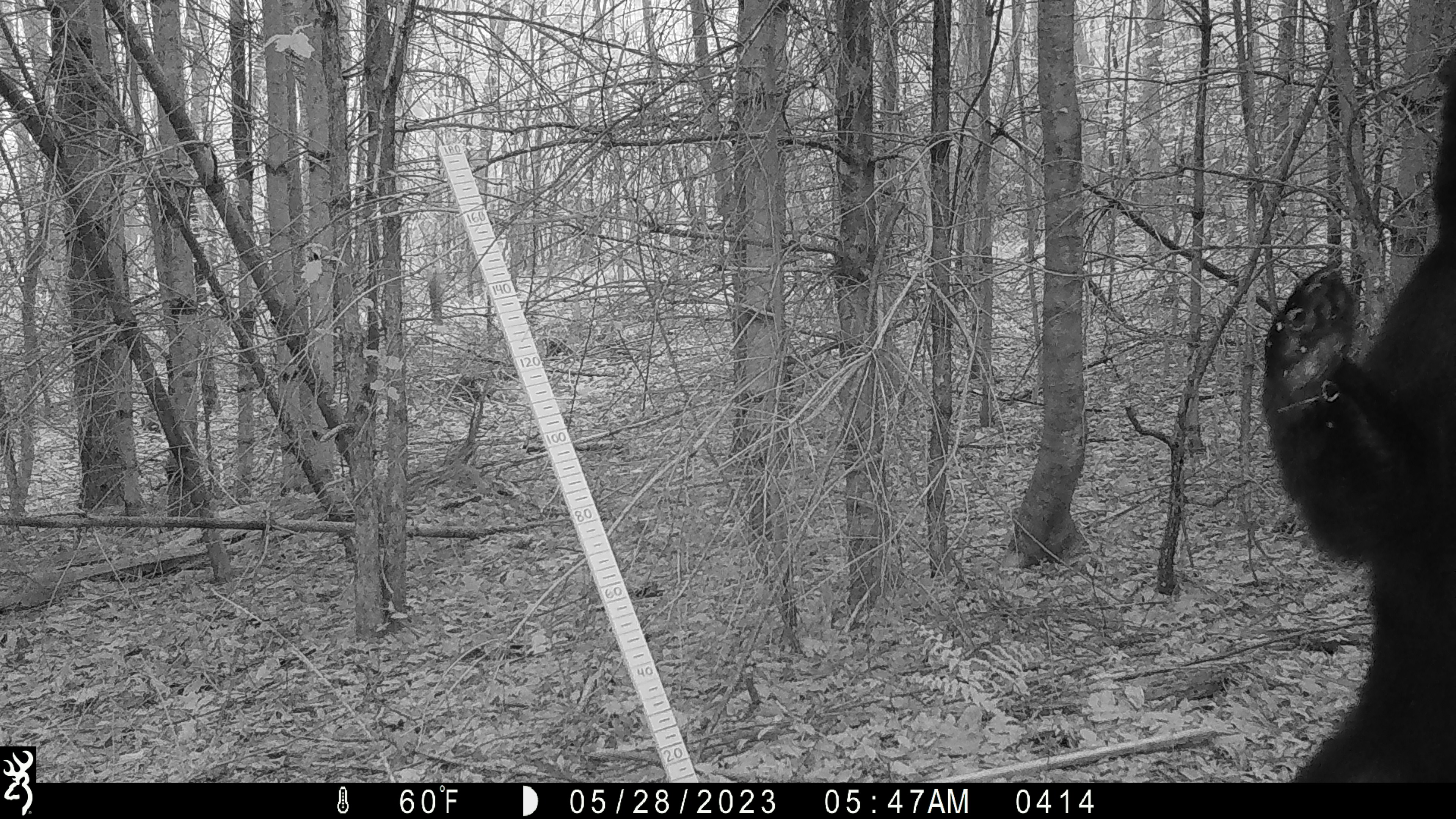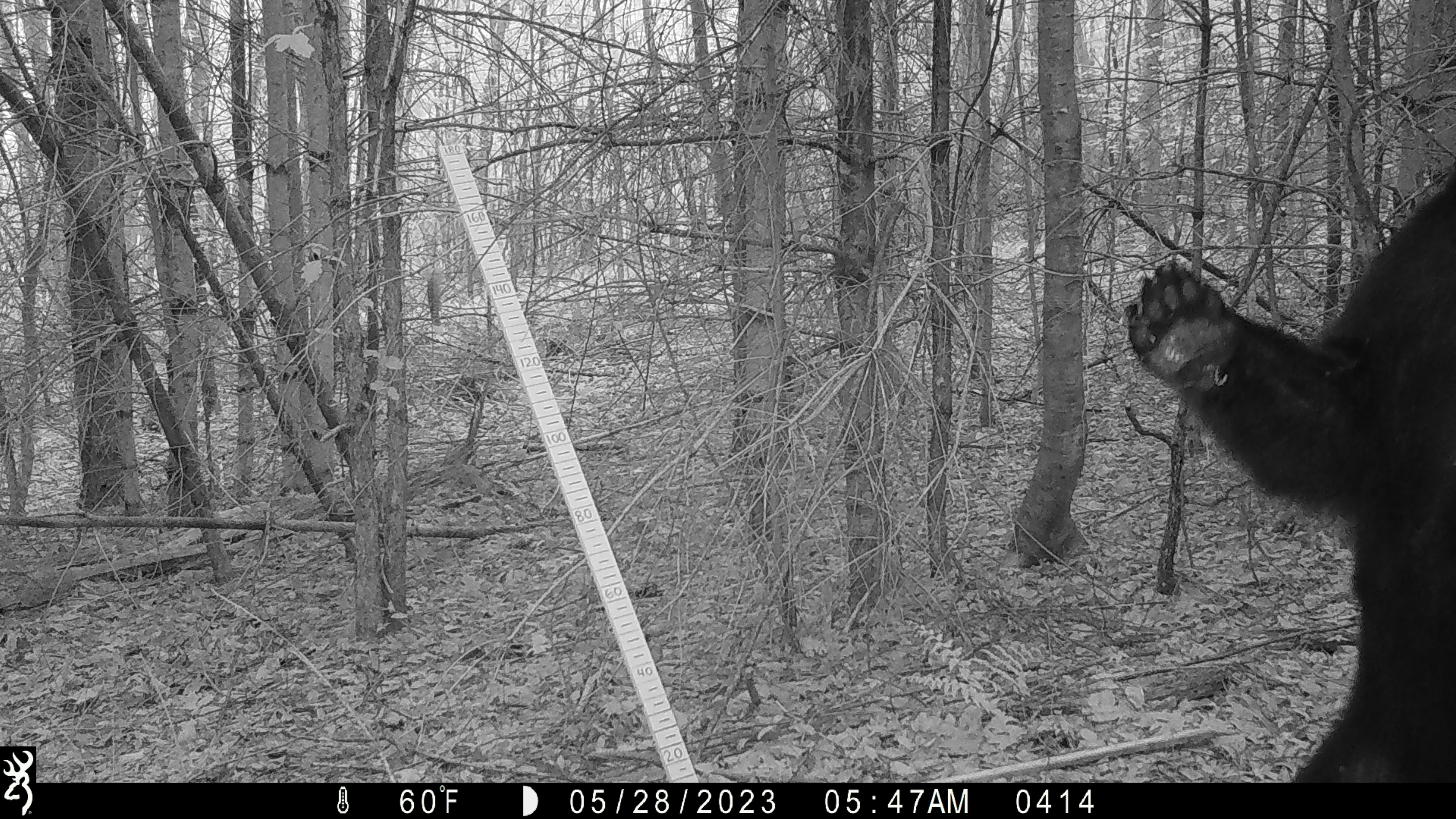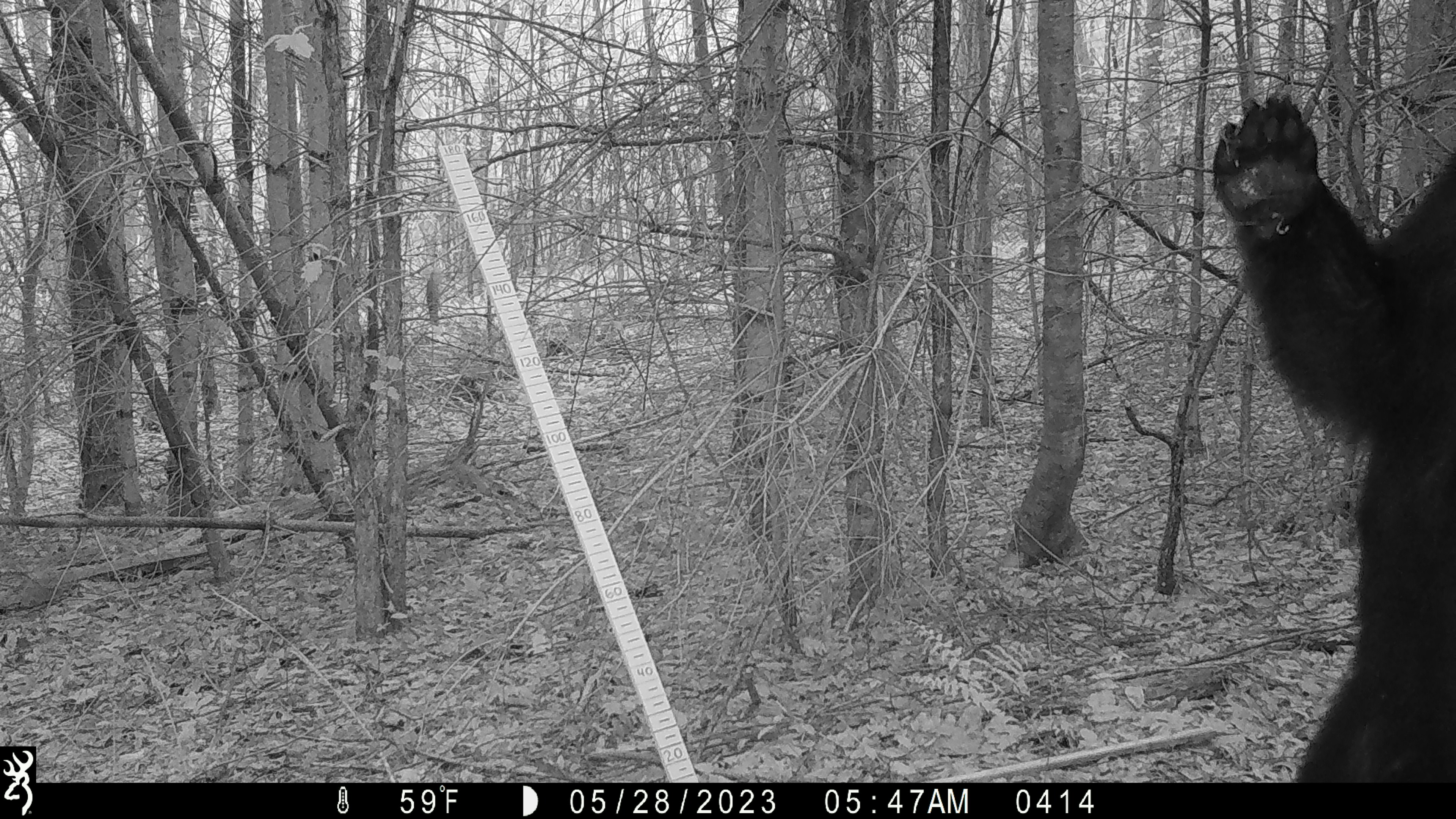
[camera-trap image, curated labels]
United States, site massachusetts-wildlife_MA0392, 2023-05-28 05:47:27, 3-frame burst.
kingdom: Animalia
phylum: Chordata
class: Mammalia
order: Carnivora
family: Ursidae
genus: Ursus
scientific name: Ursus americanus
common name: black bear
Black bear (Ursus americanus).